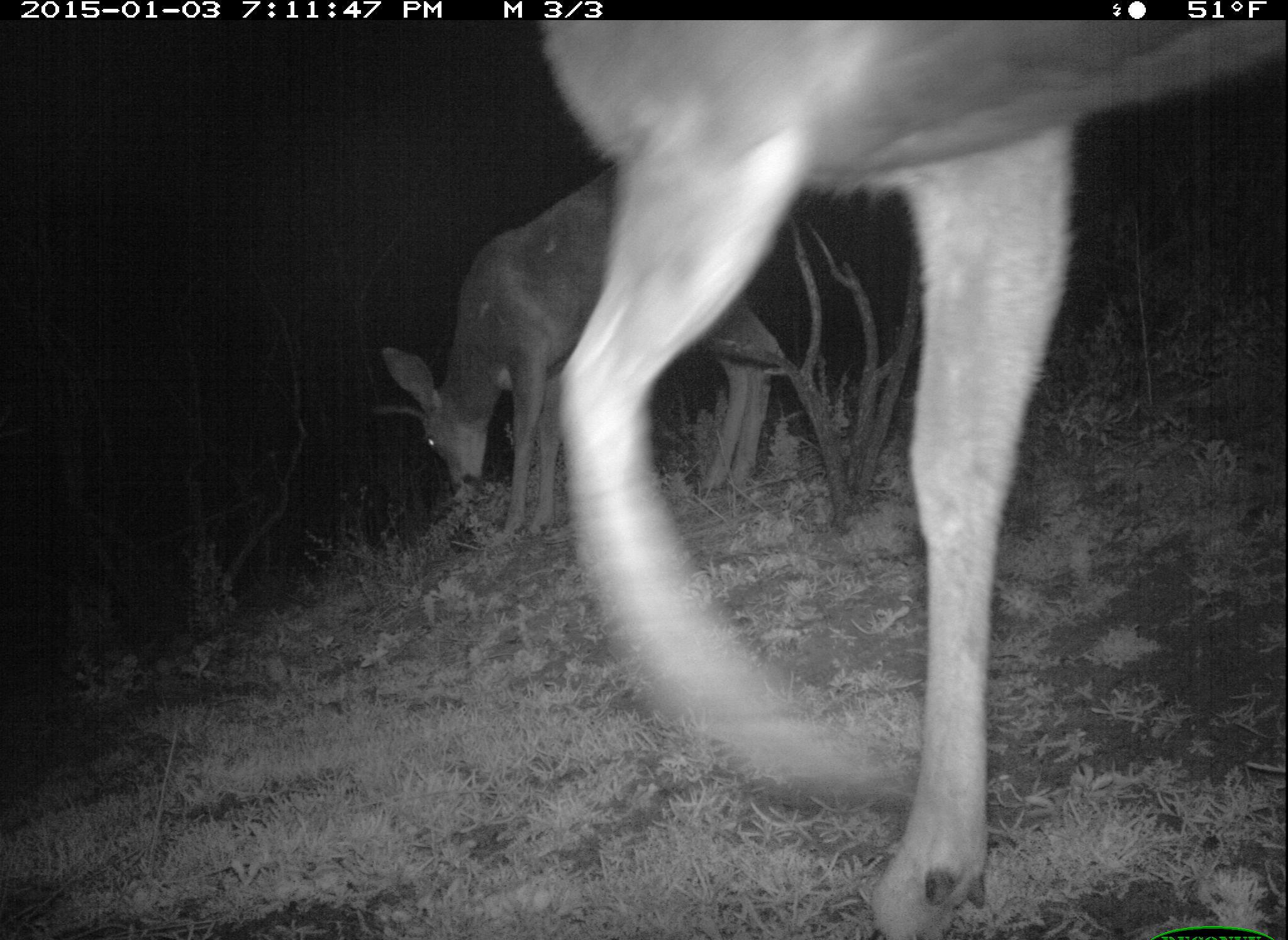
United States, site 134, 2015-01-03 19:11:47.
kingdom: Animalia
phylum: Chordata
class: Mammalia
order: Artiodactyla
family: Cervidae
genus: Odocoileus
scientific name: Odocoileus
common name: deer